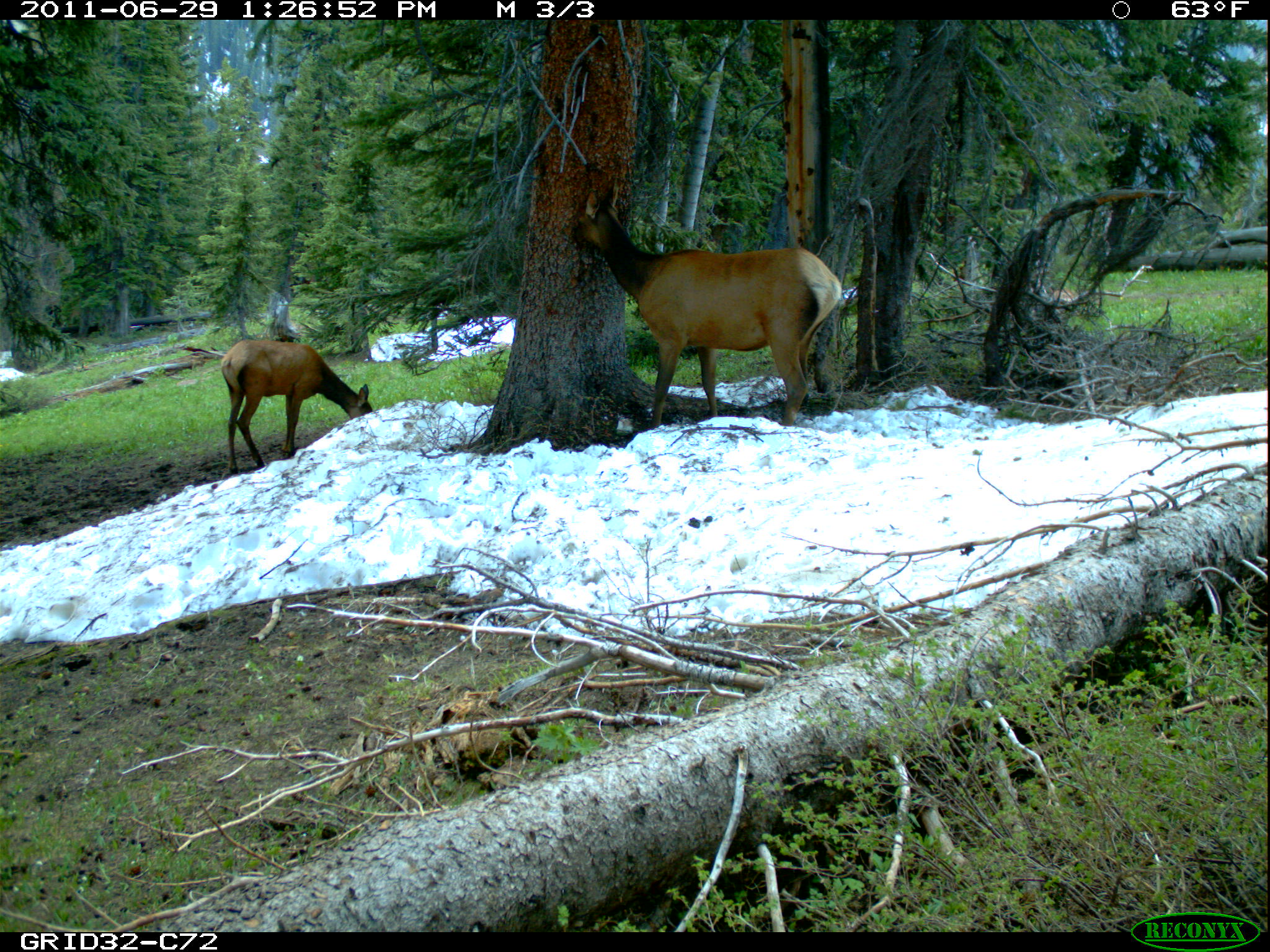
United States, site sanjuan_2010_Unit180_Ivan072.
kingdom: Animalia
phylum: Chordata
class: Mammalia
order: Artiodactyla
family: Cervidae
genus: Cervus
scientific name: Cervus elaphus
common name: red deer